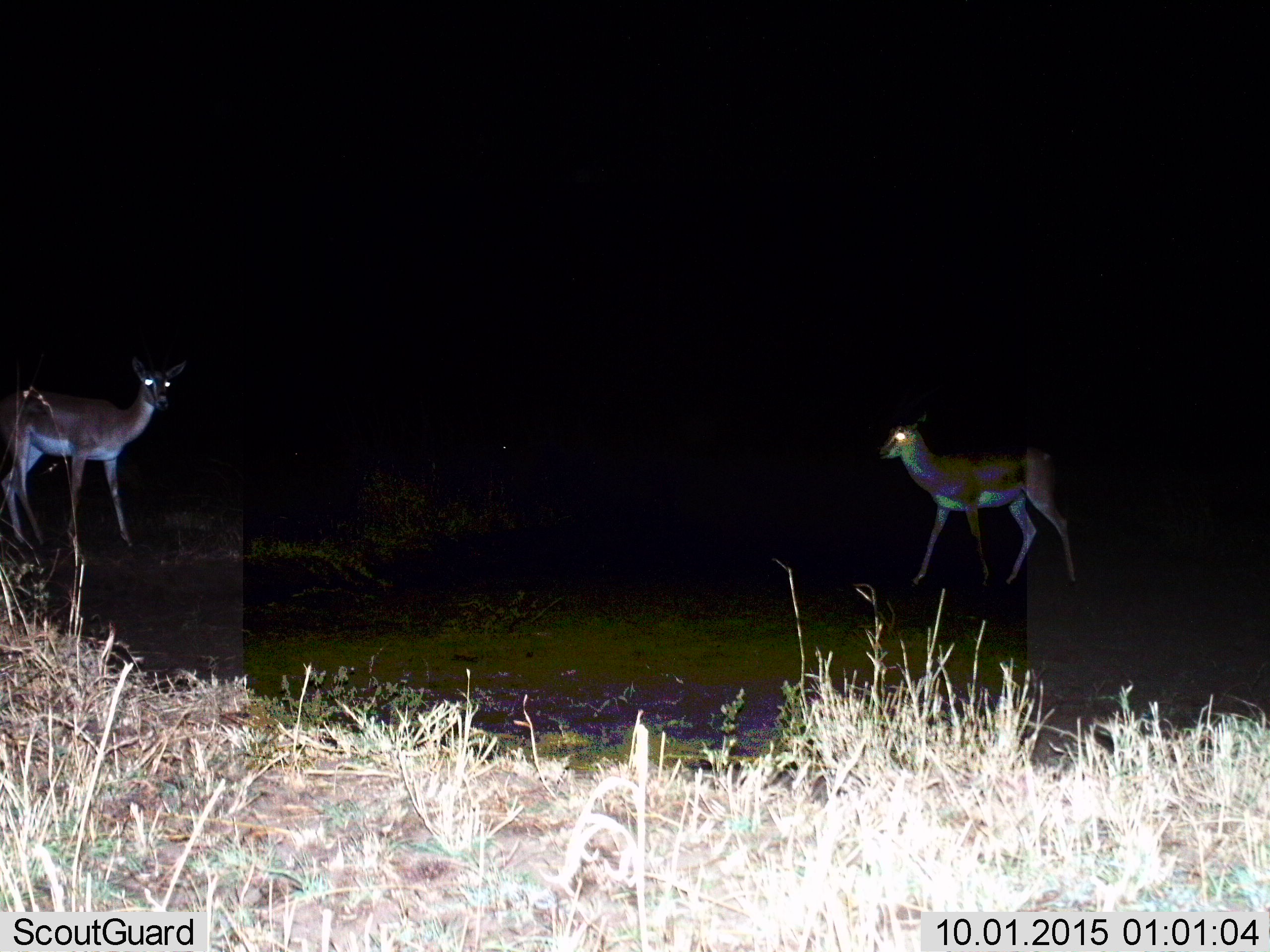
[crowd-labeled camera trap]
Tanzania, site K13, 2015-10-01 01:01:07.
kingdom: Animalia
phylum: Chordata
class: Mammalia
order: Artiodactyla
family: Bovidae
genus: Nanger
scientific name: Nanger granti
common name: grant's gazelle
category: gazellegrants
Gazellegrants (grant's gazelle) (Nanger granti), count 2. Behavior (volunteer vote fractions): standing 86%, resting 0%, moving 43%, interacting 0%. Young present (vote fraction): 0%. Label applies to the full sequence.